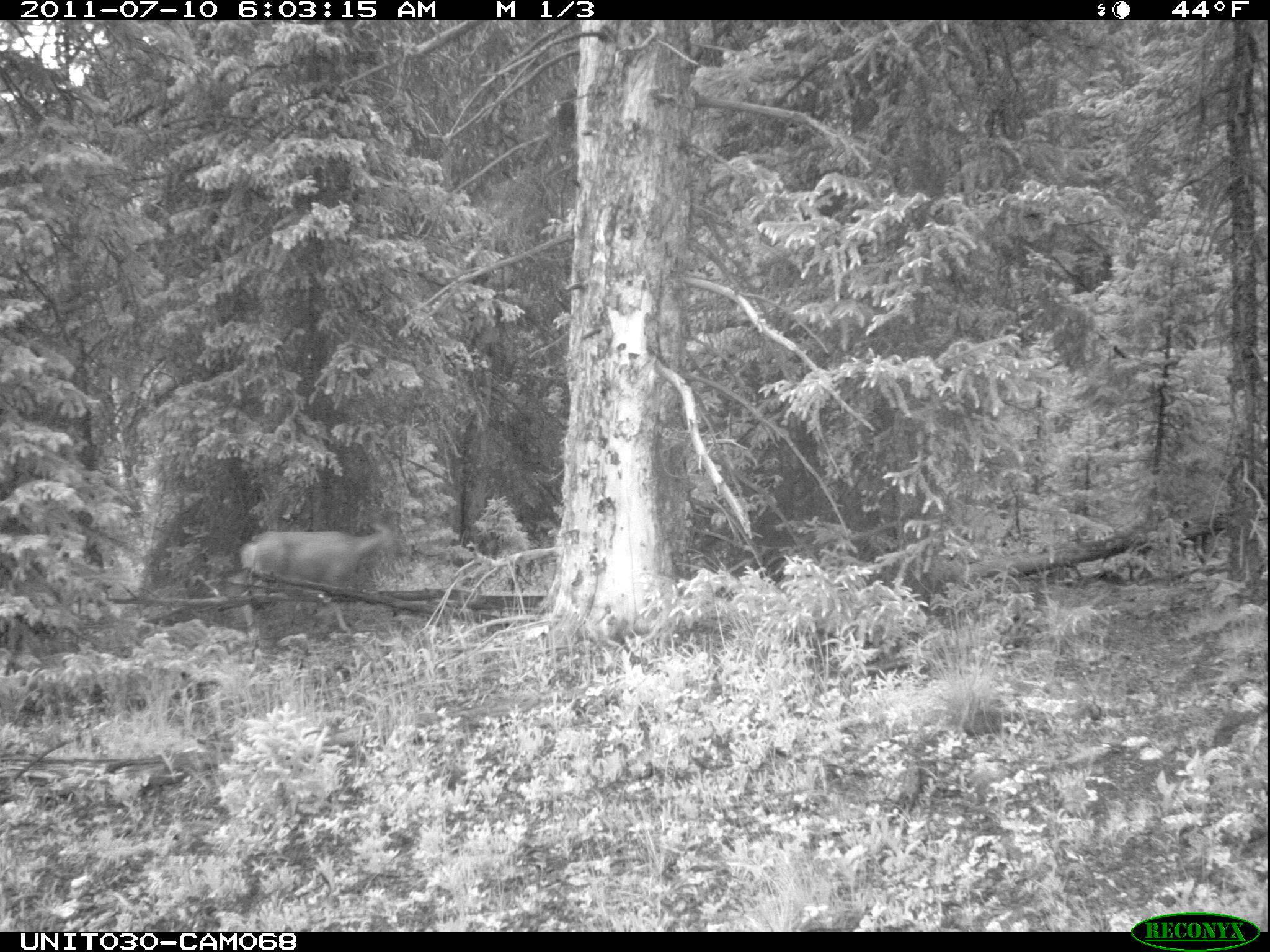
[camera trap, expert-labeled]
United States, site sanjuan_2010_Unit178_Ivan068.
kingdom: Animalia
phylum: Chordata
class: Mammalia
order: Artiodactyla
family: Cervidae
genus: Odocoileus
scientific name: Odocoileus hemionus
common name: mule deer